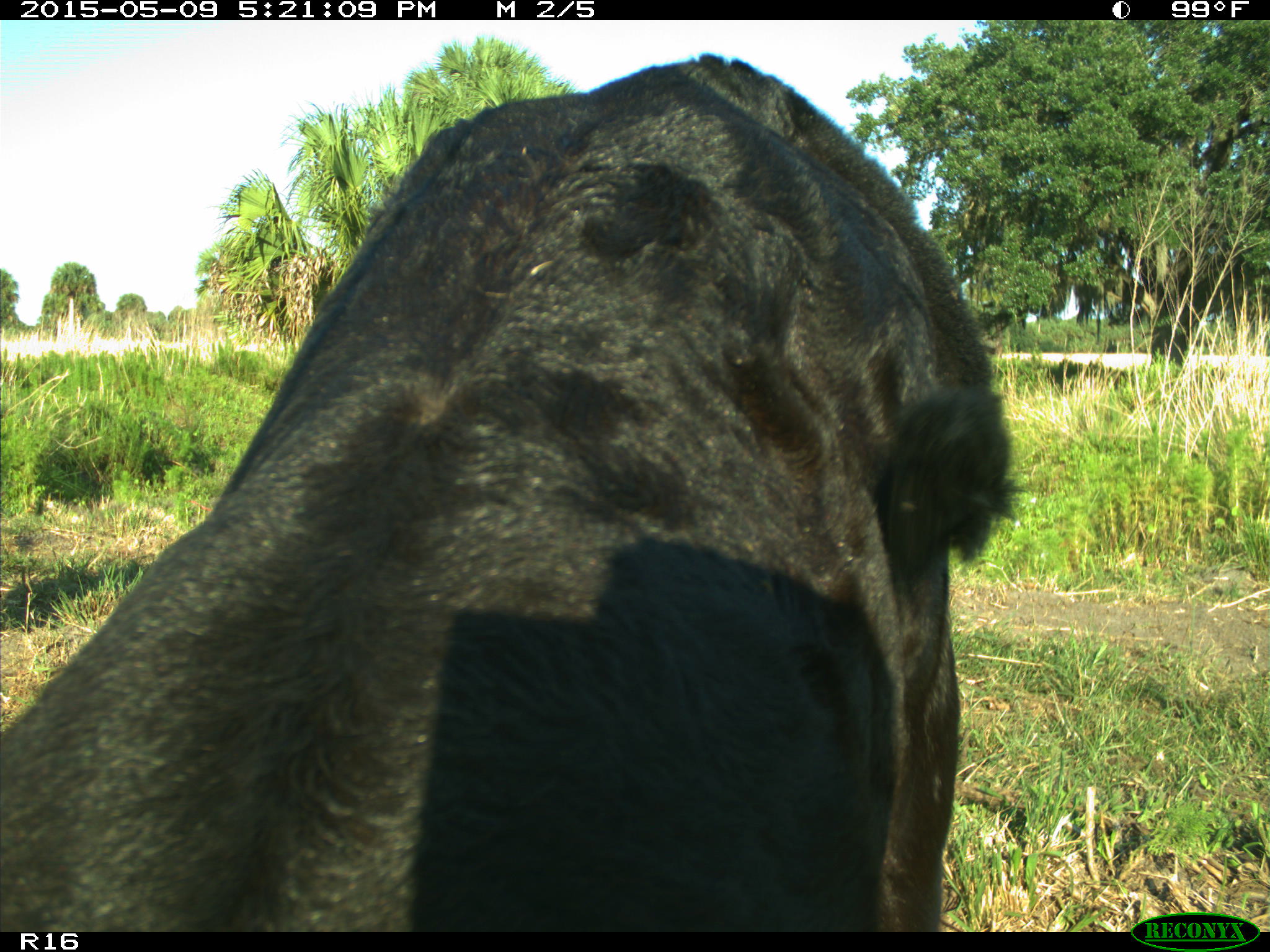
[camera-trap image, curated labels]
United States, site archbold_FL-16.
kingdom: Animalia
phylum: Chordata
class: Mammalia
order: Artiodactyla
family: Suidae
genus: Sus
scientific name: Sus scrofa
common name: wild boar